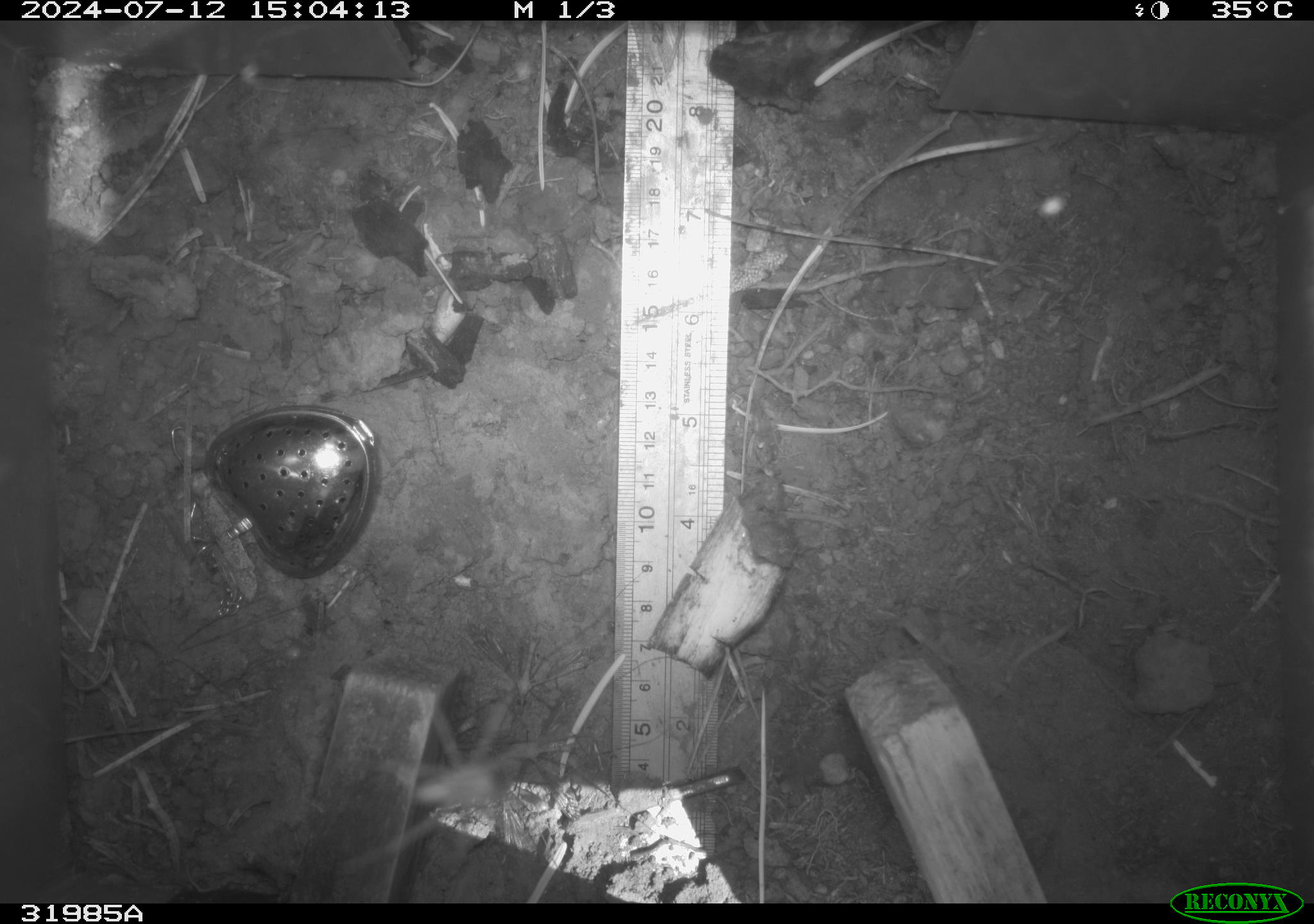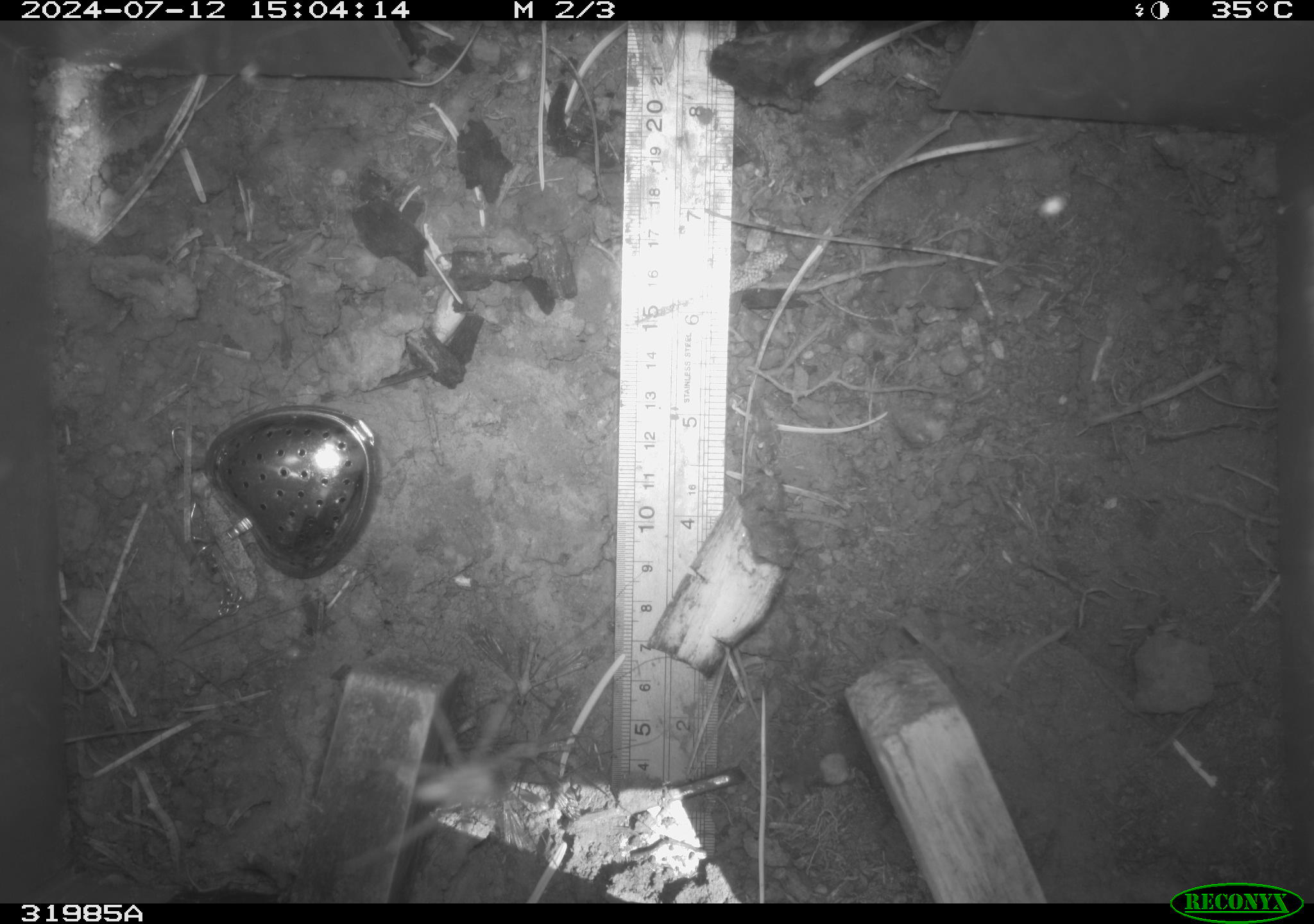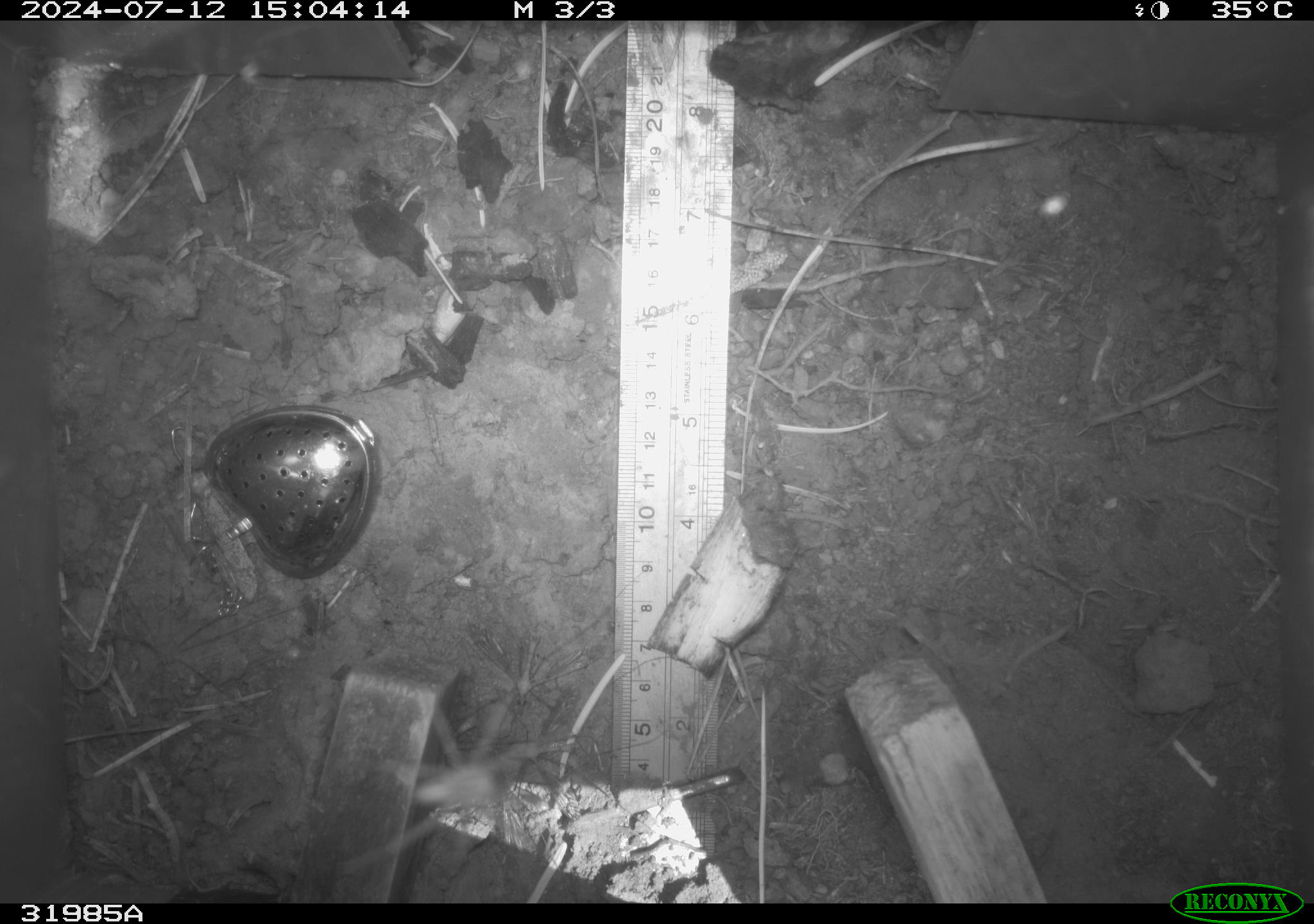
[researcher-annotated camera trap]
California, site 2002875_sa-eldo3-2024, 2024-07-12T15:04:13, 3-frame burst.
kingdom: Animalia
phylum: Arthropoda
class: Arachnida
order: Araneae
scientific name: Araneae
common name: spider